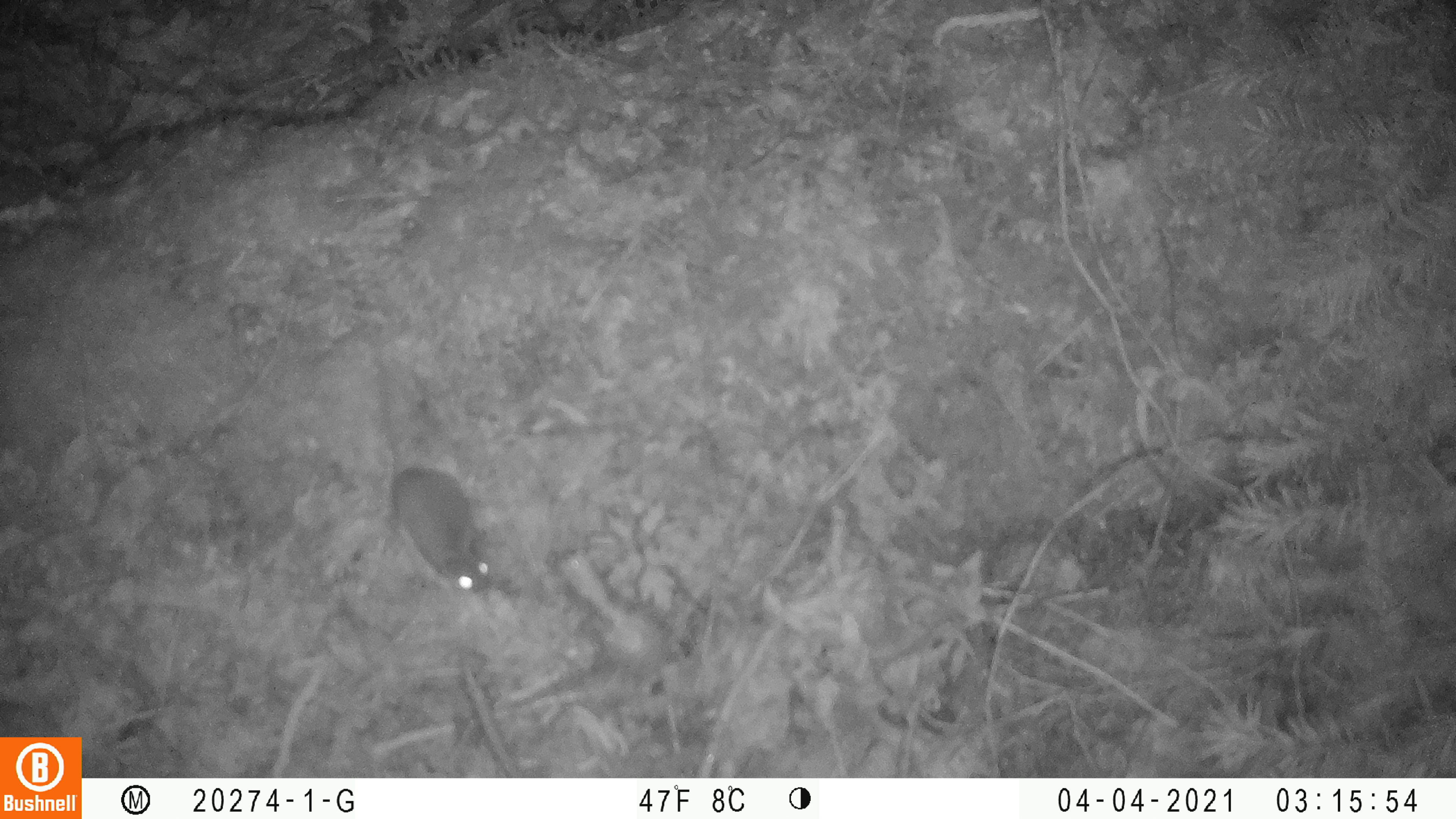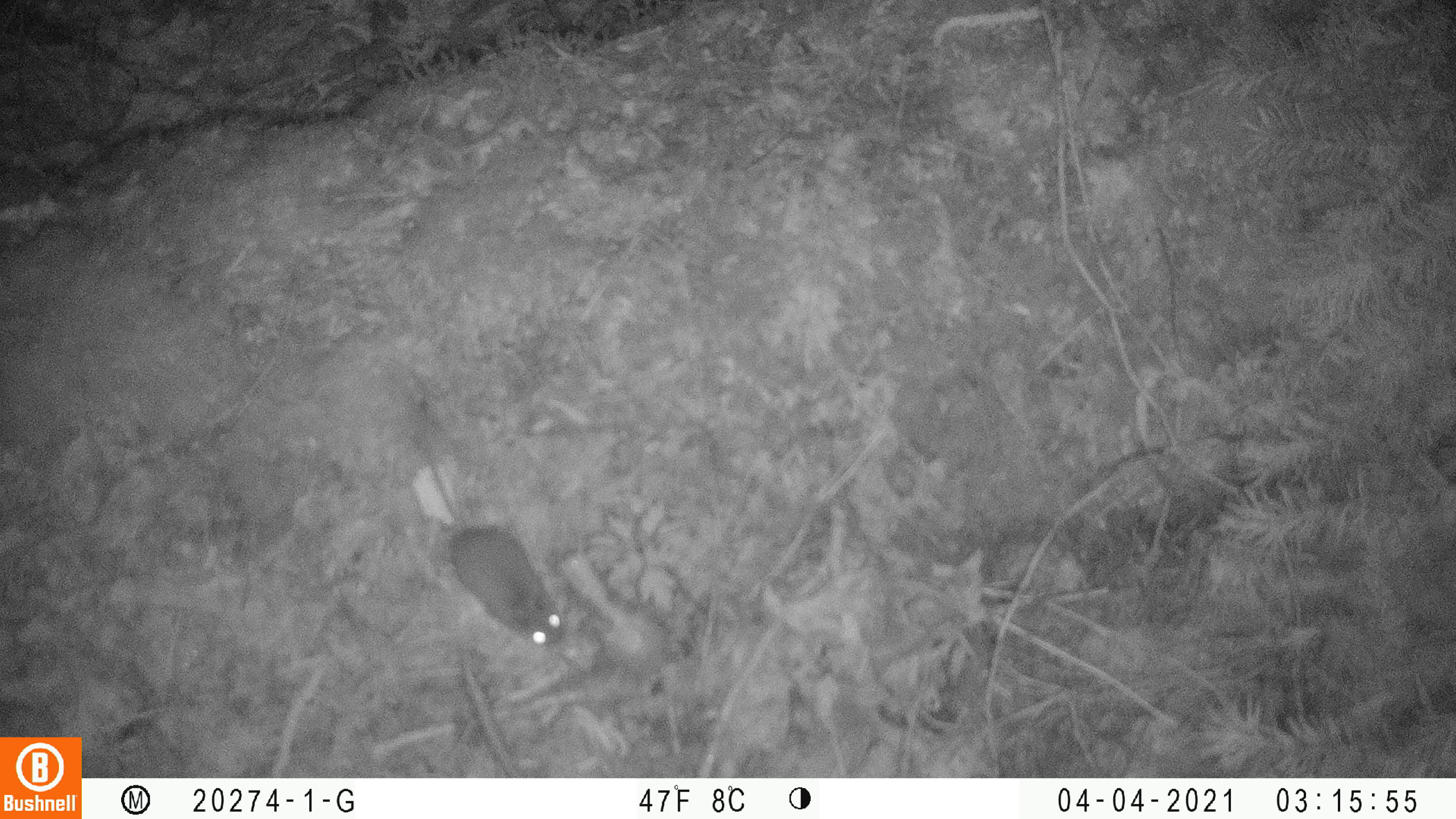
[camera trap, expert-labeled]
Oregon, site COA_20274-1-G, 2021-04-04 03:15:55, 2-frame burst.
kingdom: Animalia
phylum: Chordata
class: Mammalia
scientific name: Mammalia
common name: small mammal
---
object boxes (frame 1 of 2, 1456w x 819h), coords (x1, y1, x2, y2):
small mammal: (372, 363, 496, 603)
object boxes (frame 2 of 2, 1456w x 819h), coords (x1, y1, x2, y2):
small mammal: (421, 447, 567, 651)